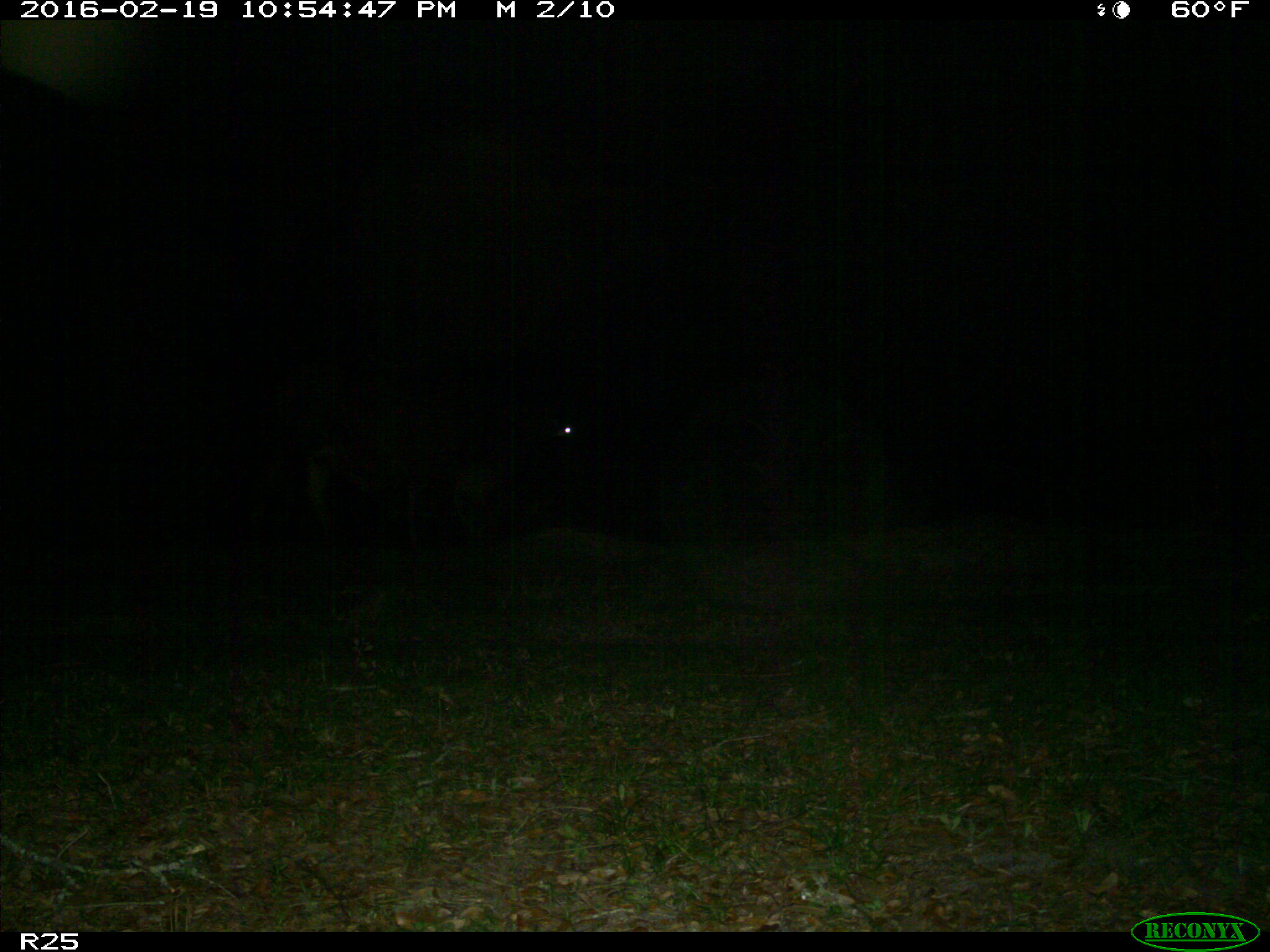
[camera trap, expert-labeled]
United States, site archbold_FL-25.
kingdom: Animalia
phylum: Chordata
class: Mammalia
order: Artiodactyla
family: Bovidae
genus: Bos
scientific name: Bos taurus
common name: domestic cow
Bos taurus (domestic cow).